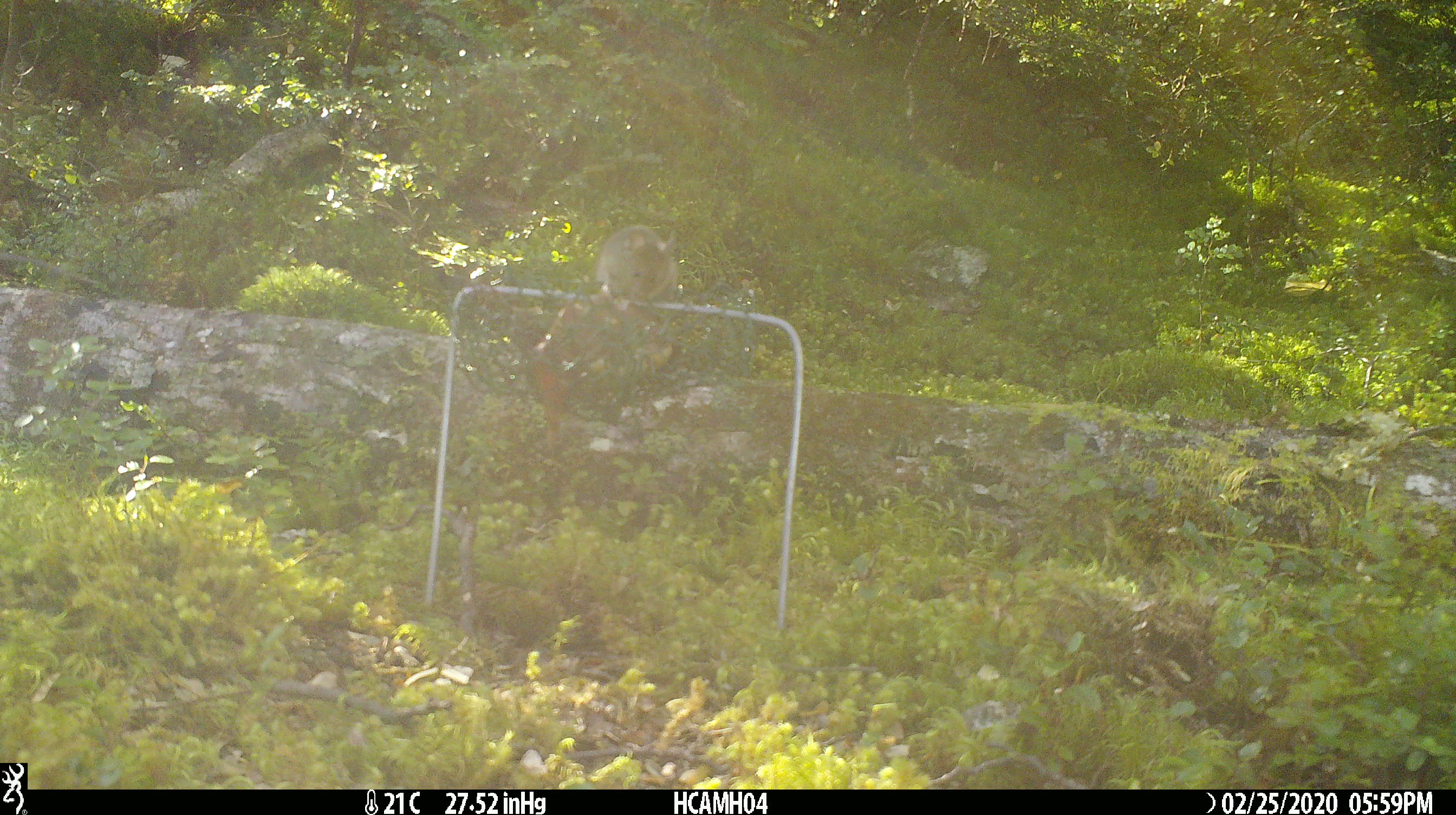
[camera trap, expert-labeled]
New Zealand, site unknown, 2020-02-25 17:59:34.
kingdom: Animalia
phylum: Chordata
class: Mammalia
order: Rodentia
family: Muridae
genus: Mus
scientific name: Mus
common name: mouse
Mouse (Mus).